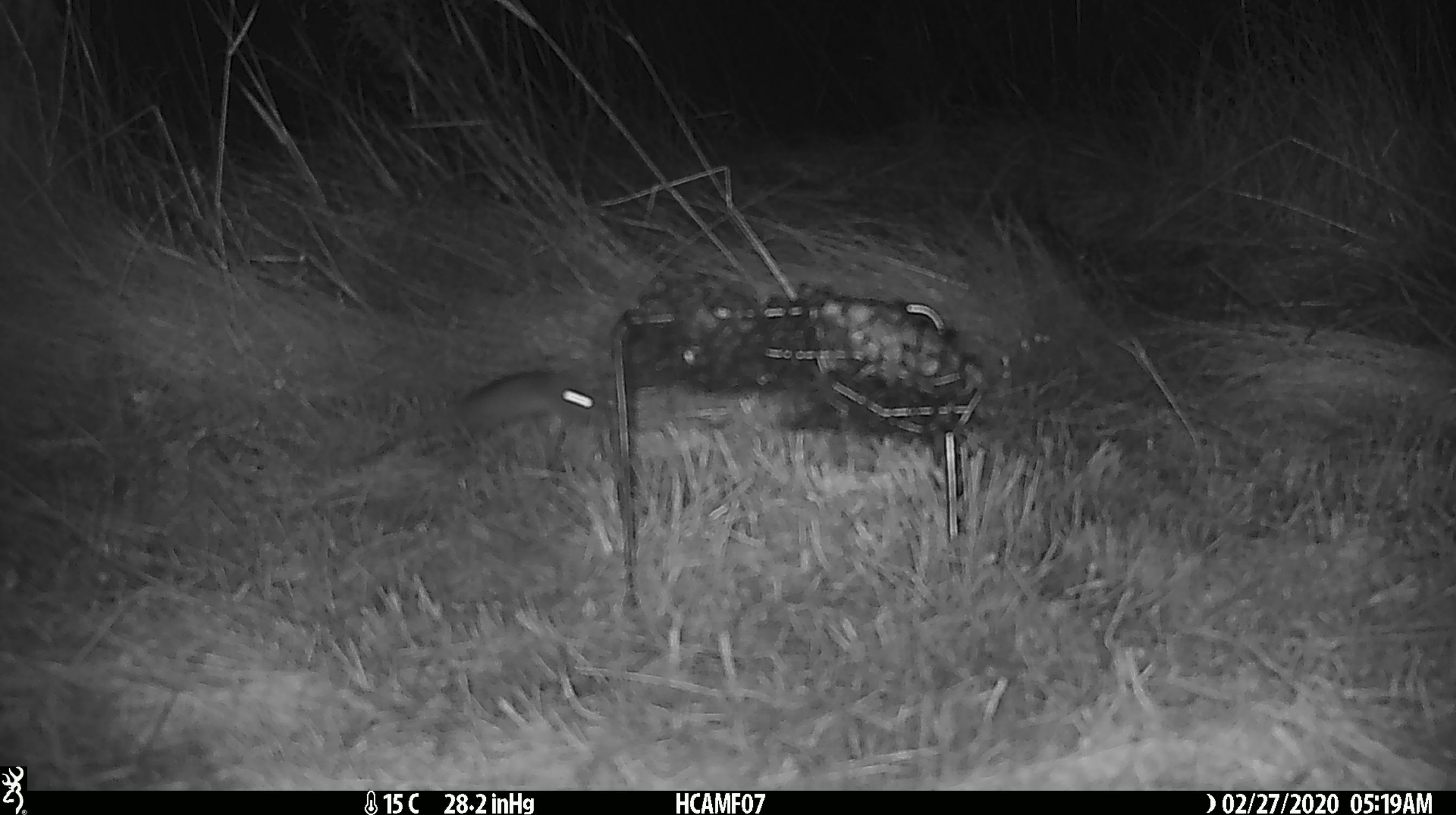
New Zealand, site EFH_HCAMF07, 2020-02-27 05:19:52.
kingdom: Animalia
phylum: Chordata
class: Mammalia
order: Rodentia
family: Muridae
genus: Mus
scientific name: Mus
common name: mouse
Mouse (Mus).